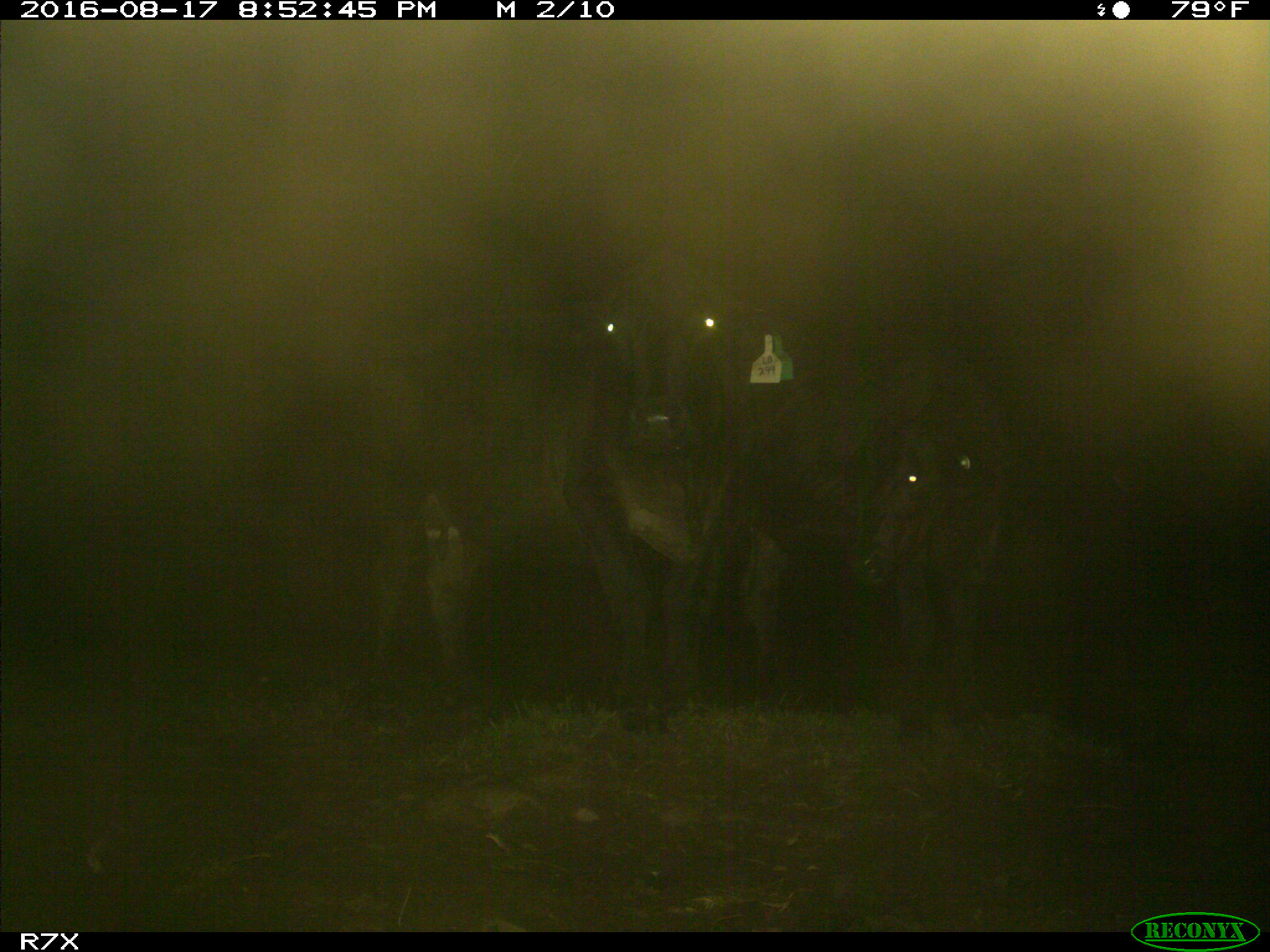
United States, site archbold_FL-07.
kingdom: Animalia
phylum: Chordata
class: Mammalia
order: Artiodactyla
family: Bovidae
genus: Bos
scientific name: Bos taurus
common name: domestic cow